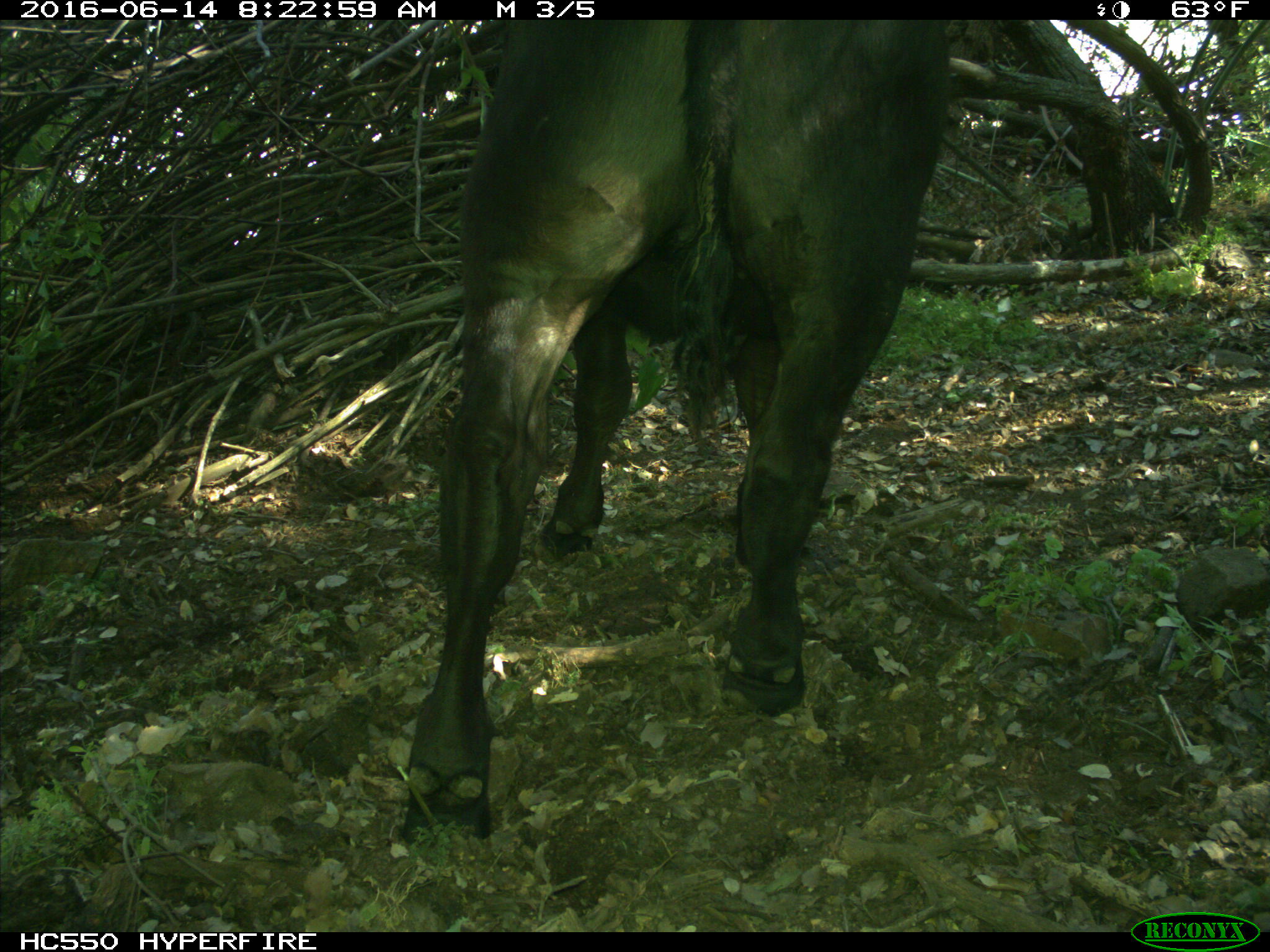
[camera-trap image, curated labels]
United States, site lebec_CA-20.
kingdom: Animalia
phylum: Chordata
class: Mammalia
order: Artiodactyla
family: Bovidae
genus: Bos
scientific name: Bos taurus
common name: domestic cow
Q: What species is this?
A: Bos taurus (domestic cow).